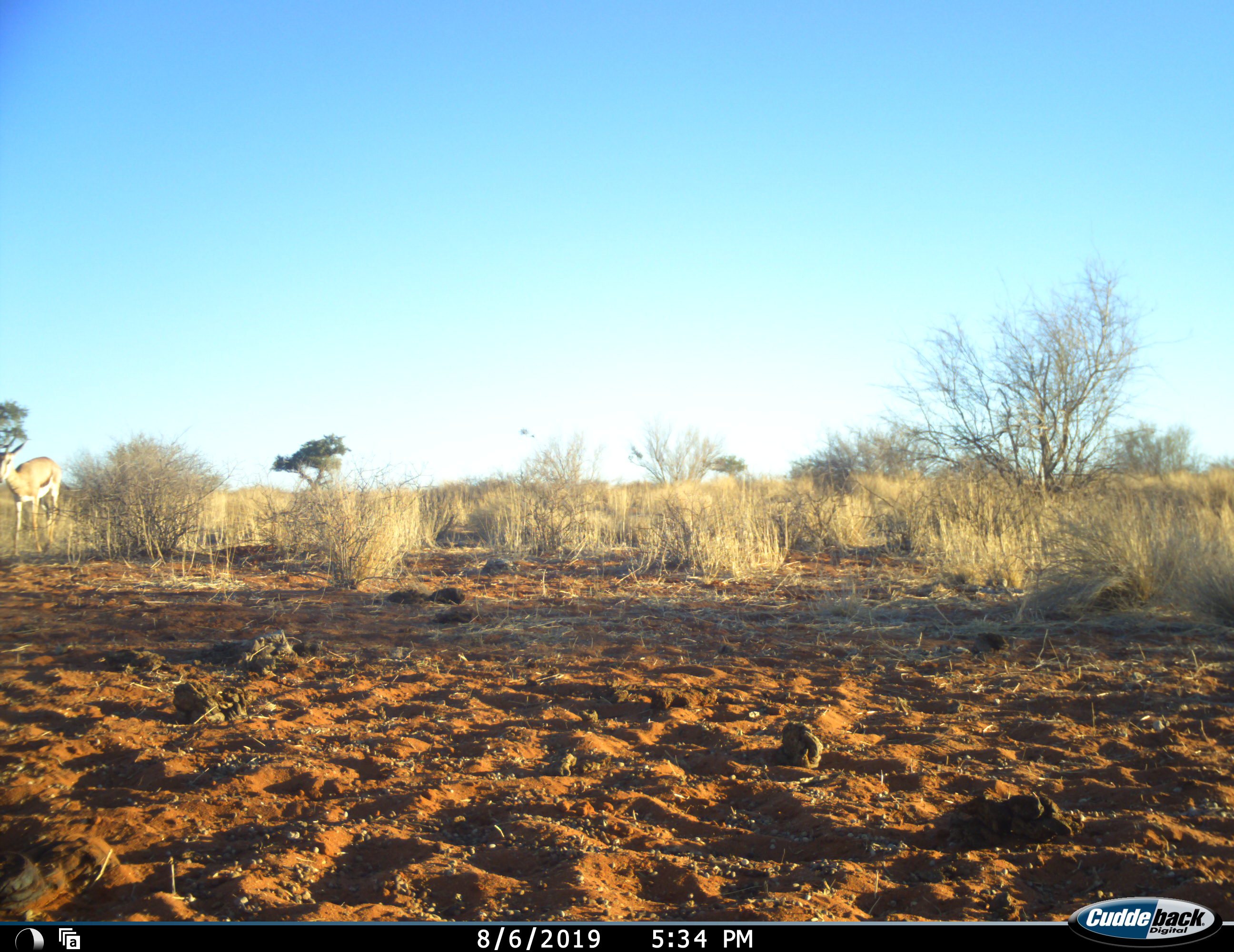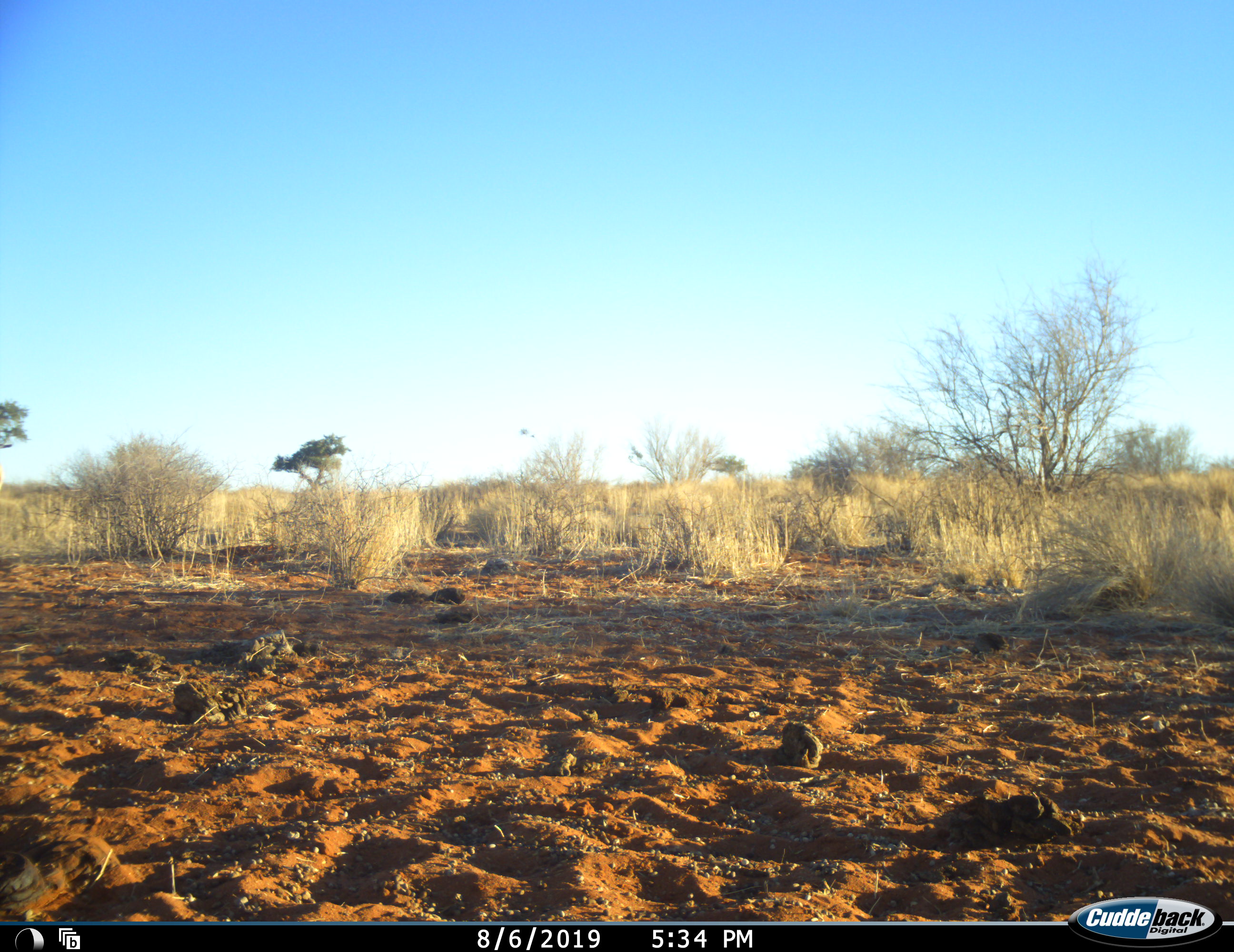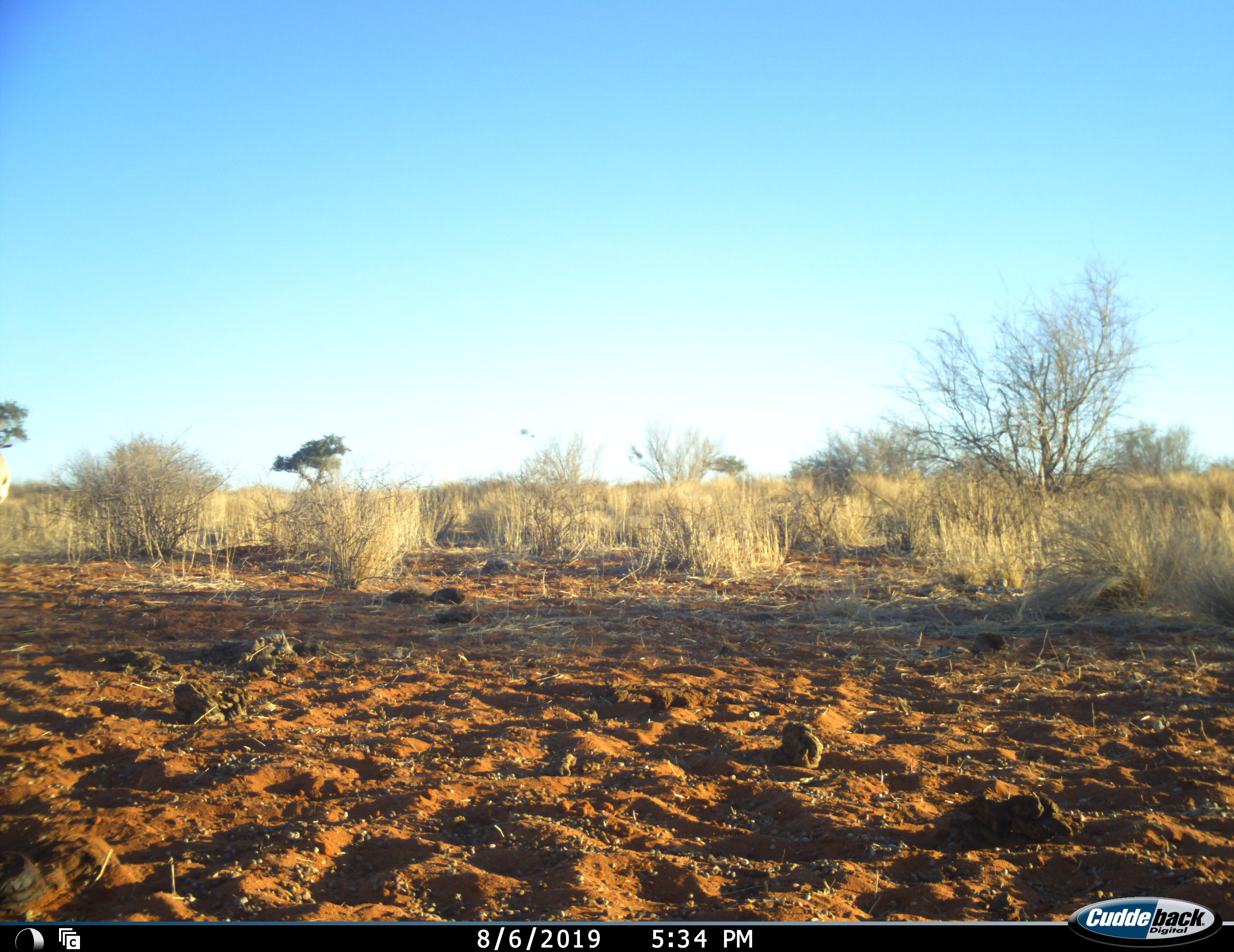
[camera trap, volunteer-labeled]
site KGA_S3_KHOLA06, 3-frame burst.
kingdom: Animalia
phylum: Chordata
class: Mammalia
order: Artiodactyla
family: Bovidae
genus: Antidorcas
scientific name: Antidorcas marsupialis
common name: springbok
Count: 1.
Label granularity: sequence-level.